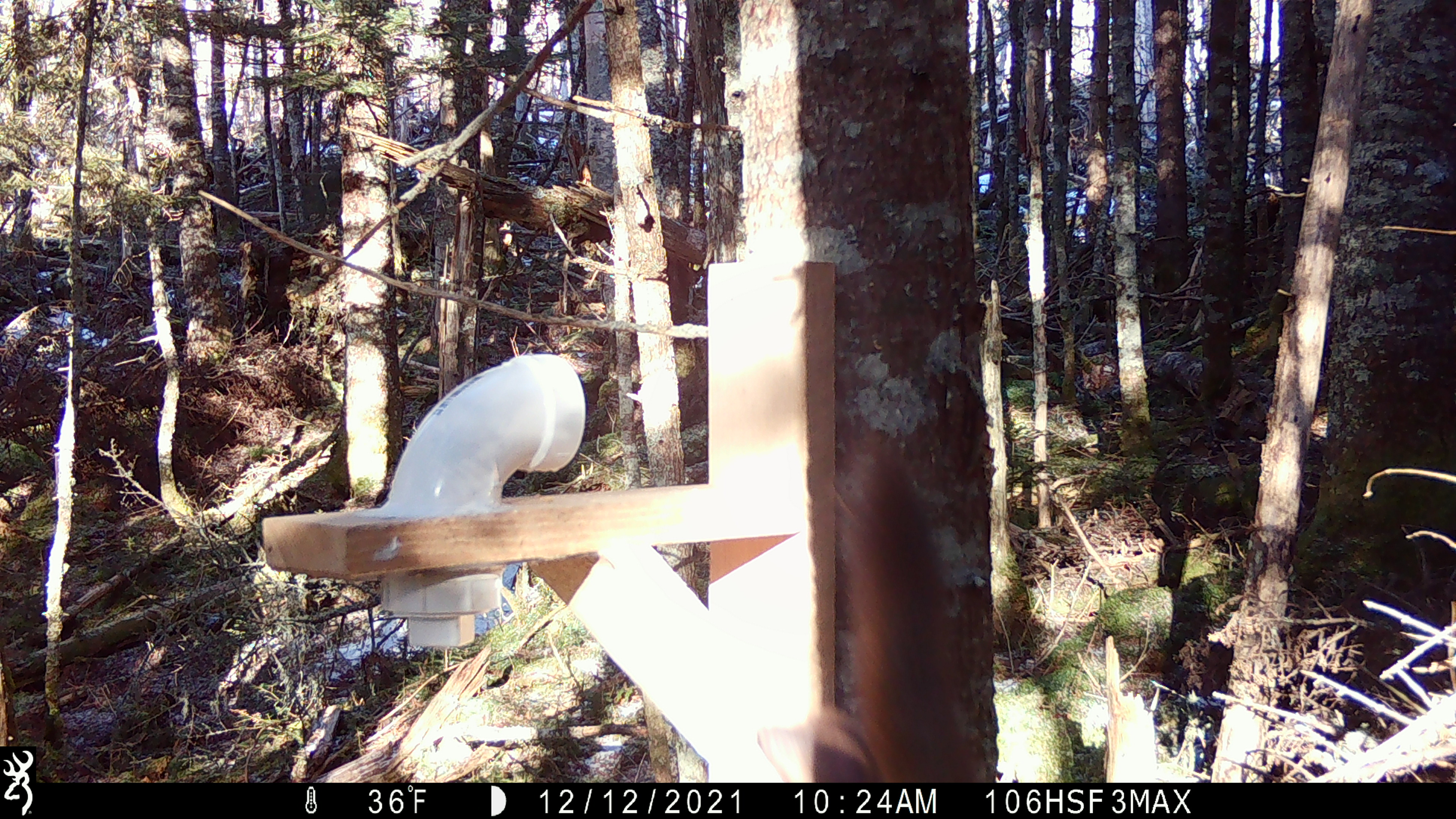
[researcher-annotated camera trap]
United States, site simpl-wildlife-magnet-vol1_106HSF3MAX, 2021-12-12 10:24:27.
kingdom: Animalia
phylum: Chordata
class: Mammalia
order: Carnivora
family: Mustelidae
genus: Martes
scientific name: Martes americana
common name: american marten